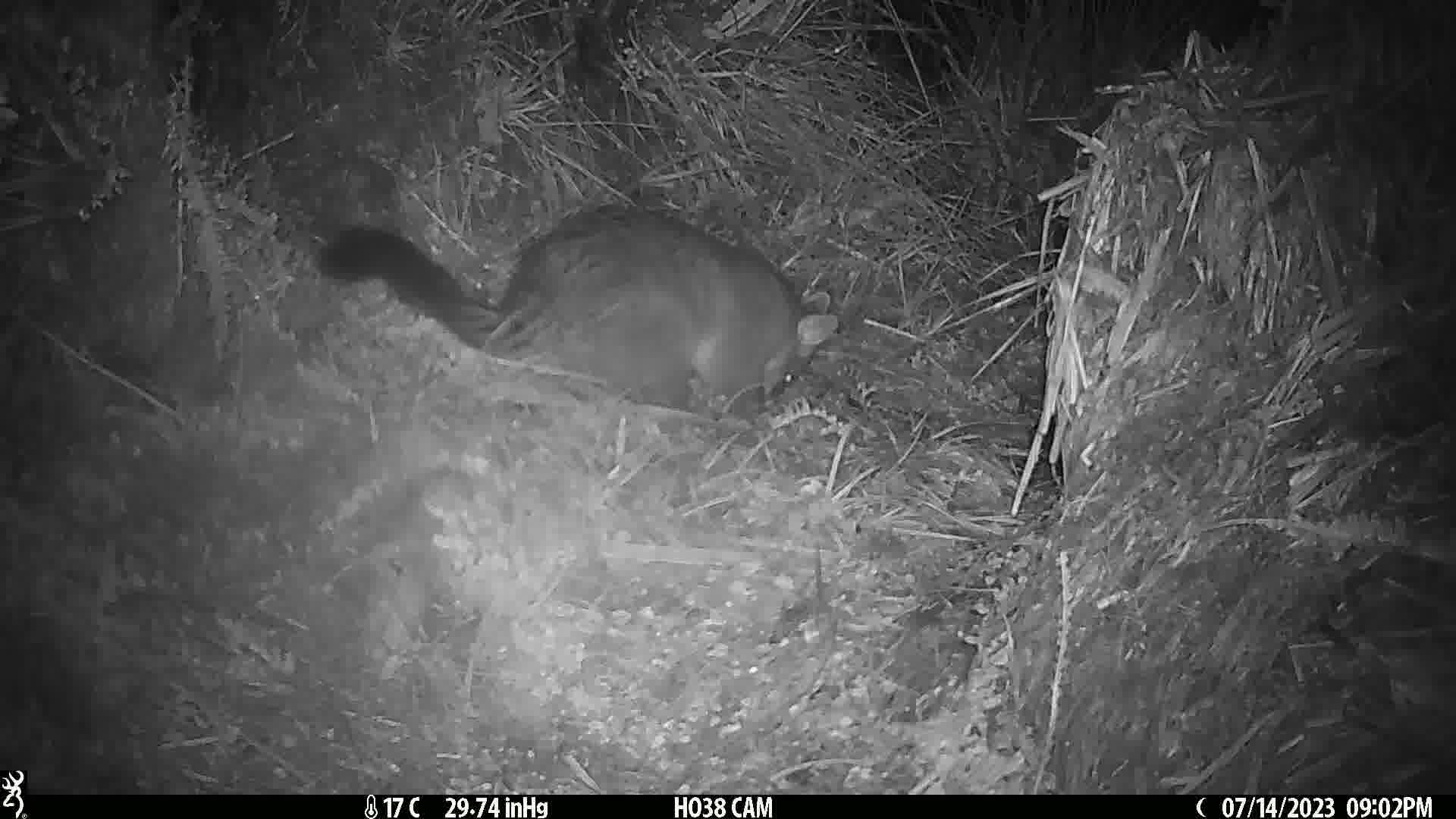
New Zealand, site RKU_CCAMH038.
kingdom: Animalia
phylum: Chordata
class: Mammalia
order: Diprotodontia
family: Phalangeridae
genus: Trichosurus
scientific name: Trichosurus vulpecula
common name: common brushtail possum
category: possum